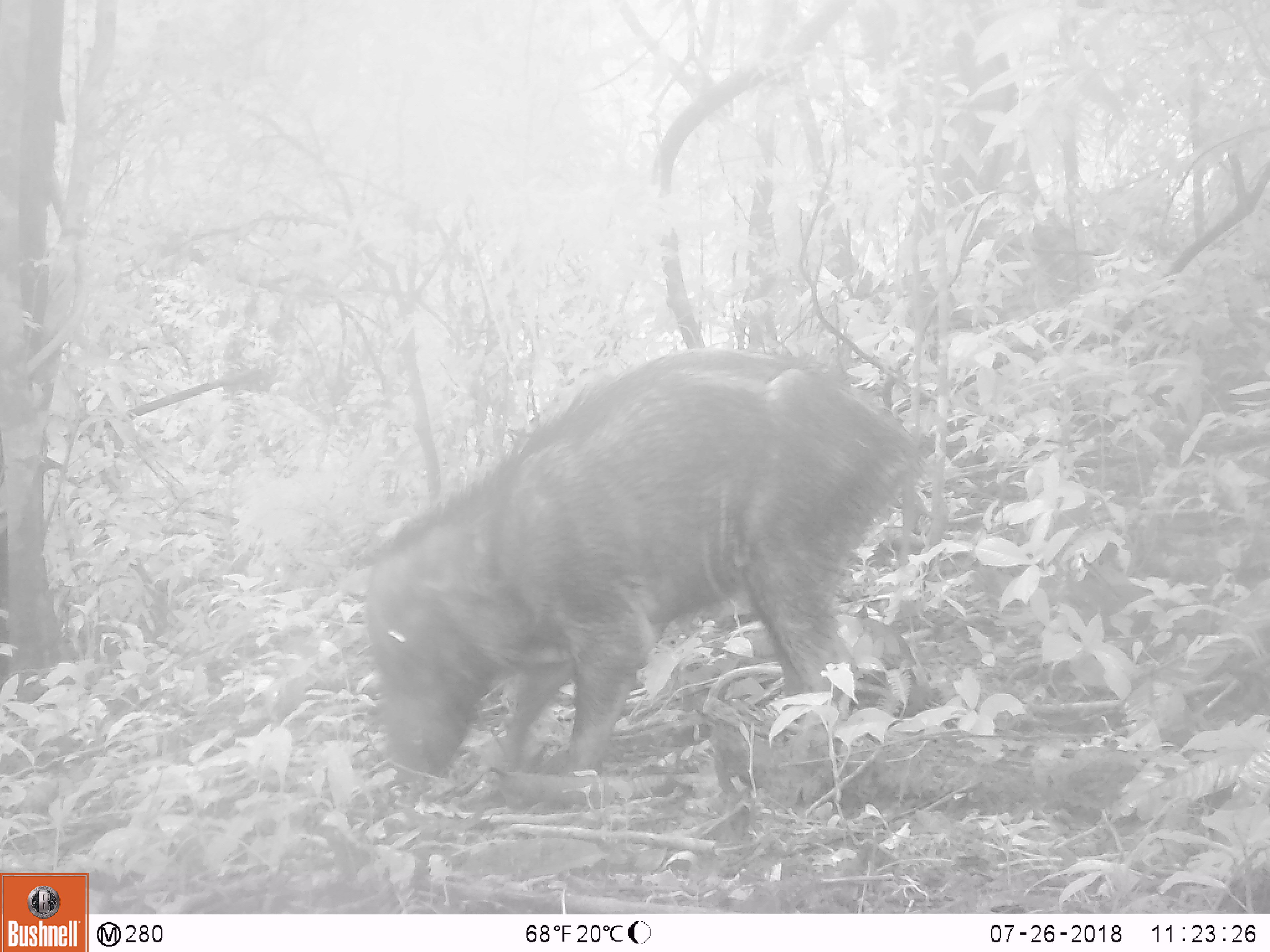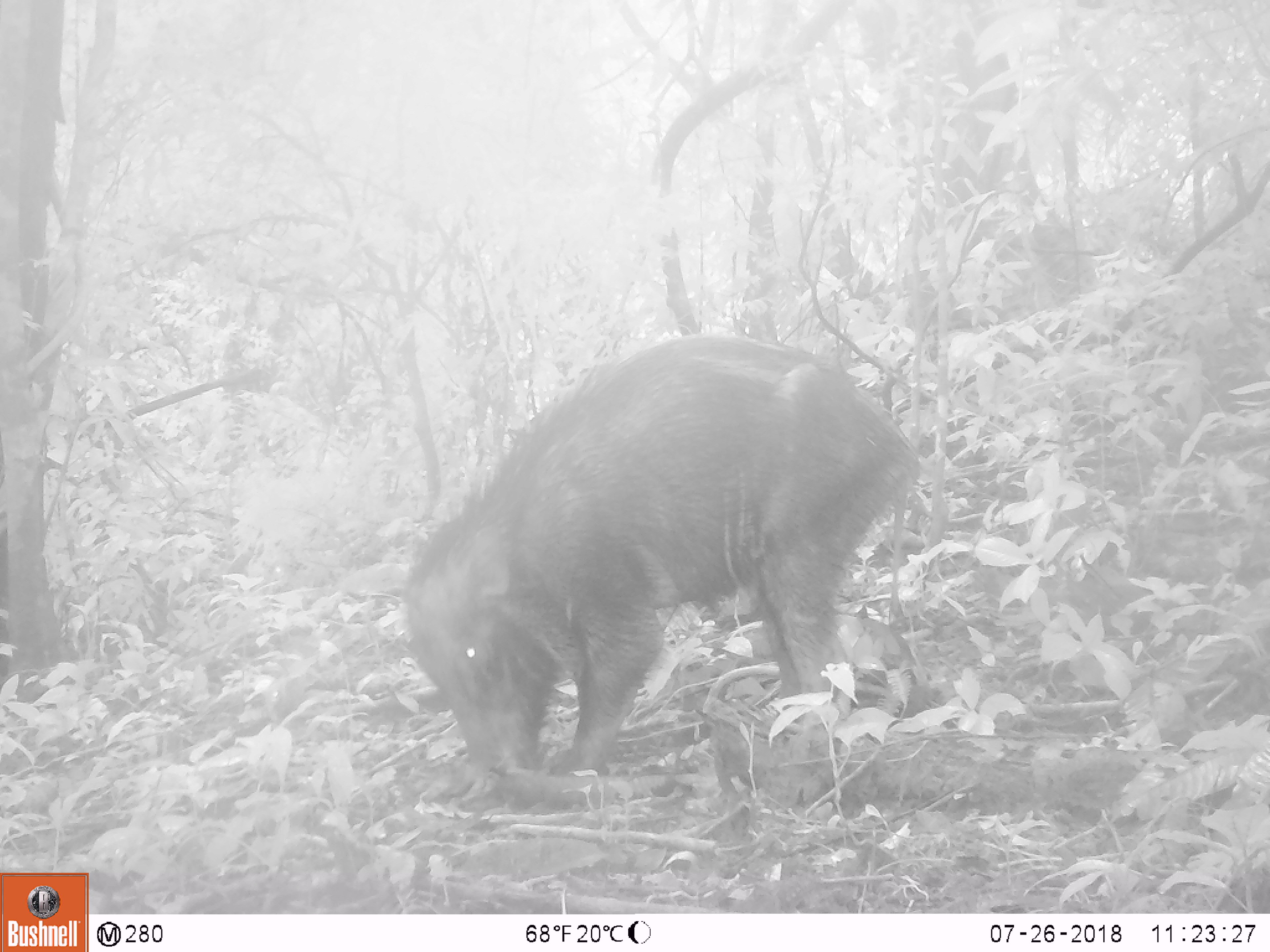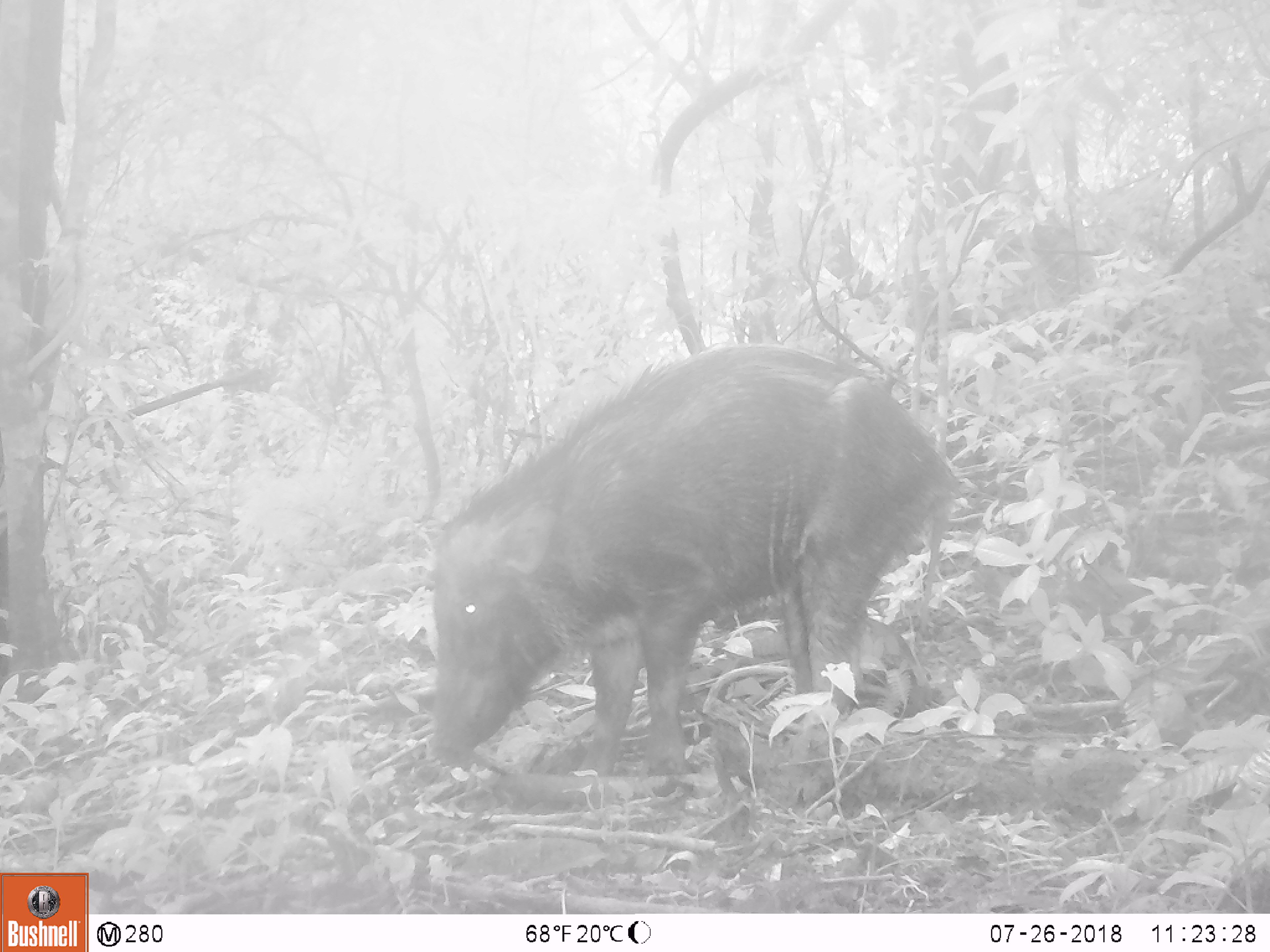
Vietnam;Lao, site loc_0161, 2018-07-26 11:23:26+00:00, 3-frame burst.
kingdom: Animalia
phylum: Chordata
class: Mammalia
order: Artiodactyla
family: Suidae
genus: Sus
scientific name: Sus scrofa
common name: eurasian wild pig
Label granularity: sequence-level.